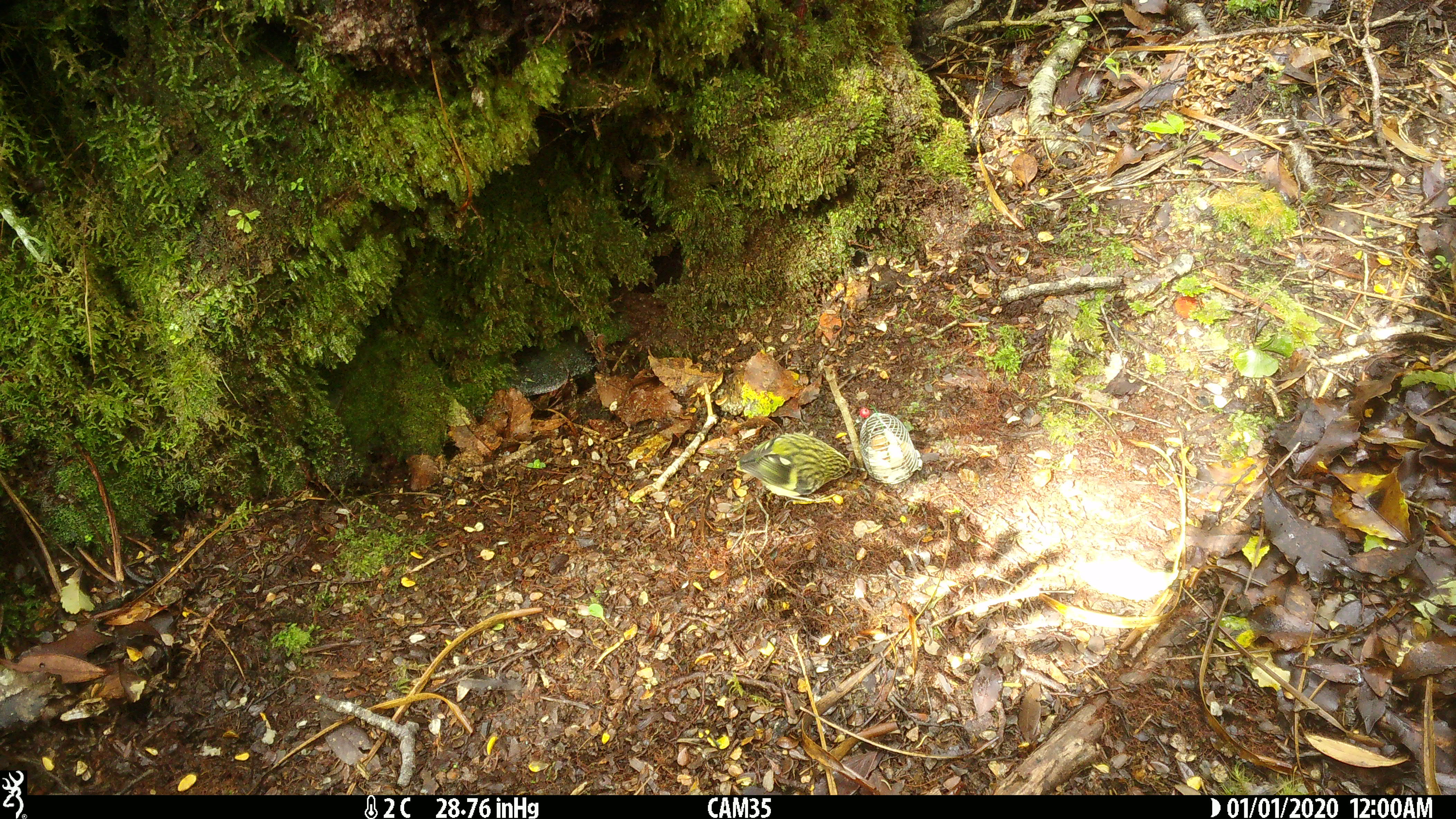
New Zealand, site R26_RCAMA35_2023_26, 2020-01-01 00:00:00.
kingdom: Animalia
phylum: Chordata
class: Aves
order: Passeriformes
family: Acanthisittidae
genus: Acanthisitta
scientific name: Acanthisitta chloris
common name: rifleman